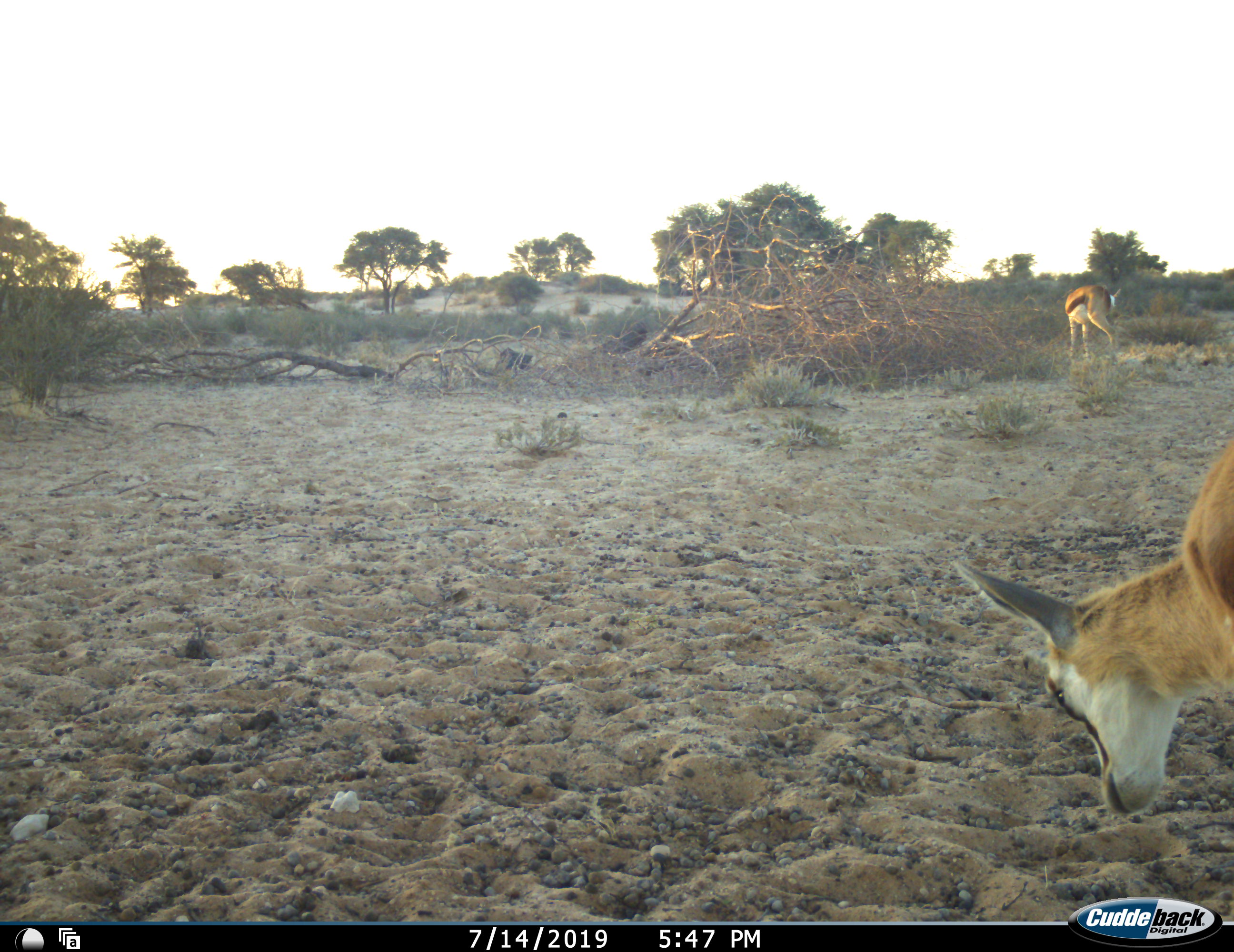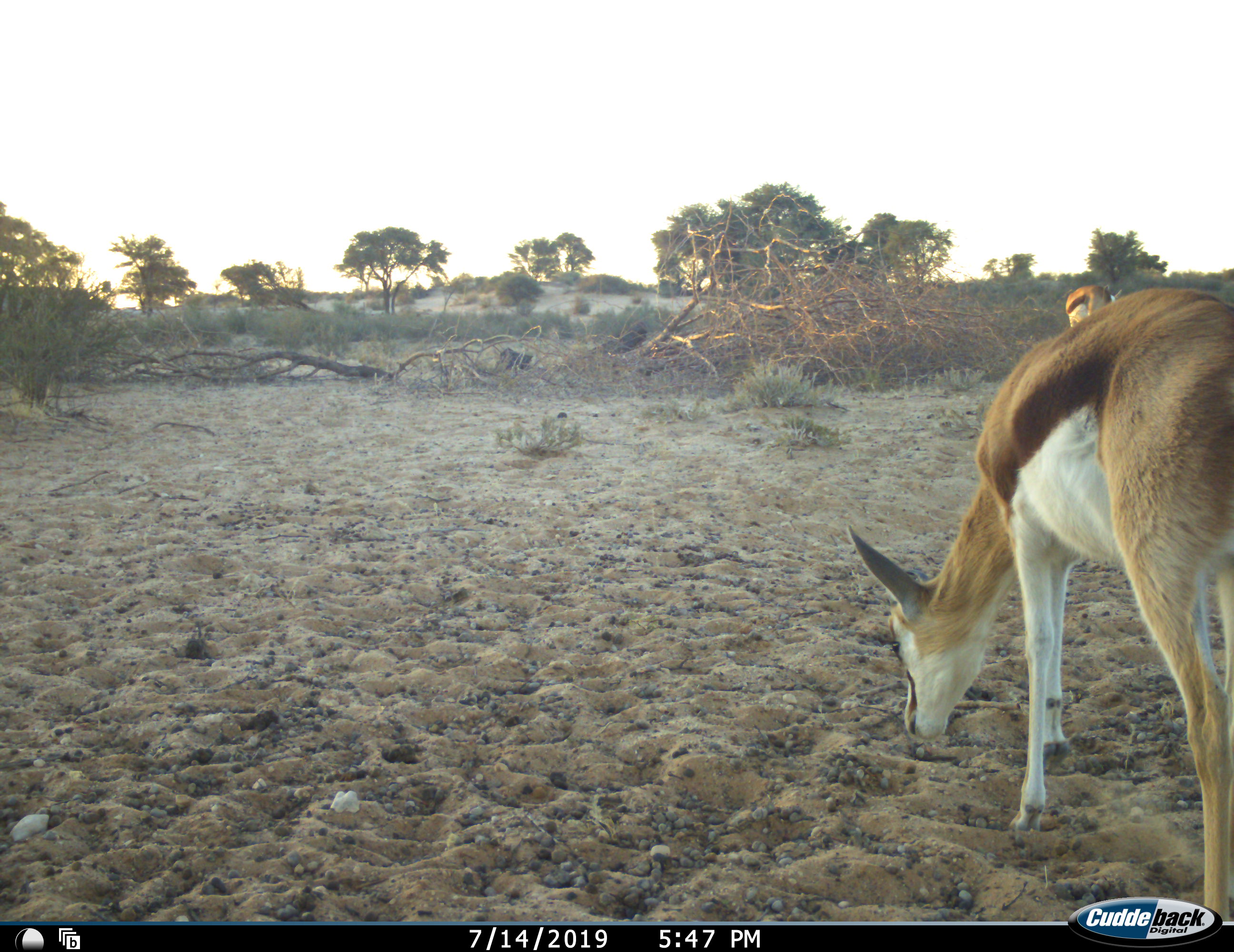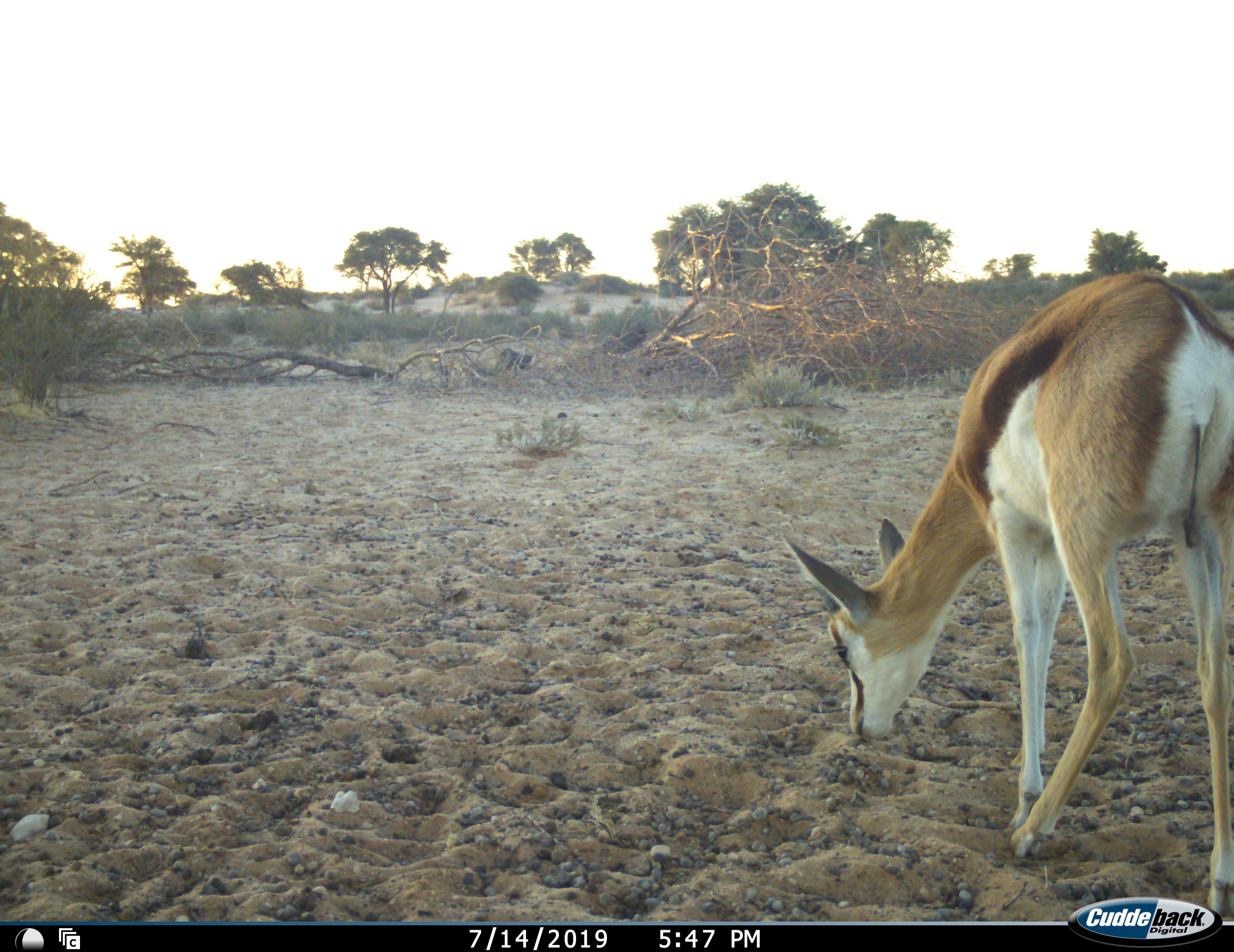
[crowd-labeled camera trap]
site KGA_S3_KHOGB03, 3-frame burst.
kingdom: Animalia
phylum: Chordata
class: Mammalia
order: Artiodactyla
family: Bovidae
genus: Antidorcas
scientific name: Antidorcas marsupialis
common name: springbok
Springbok (Antidorcas marsupialis), count 2. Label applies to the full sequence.